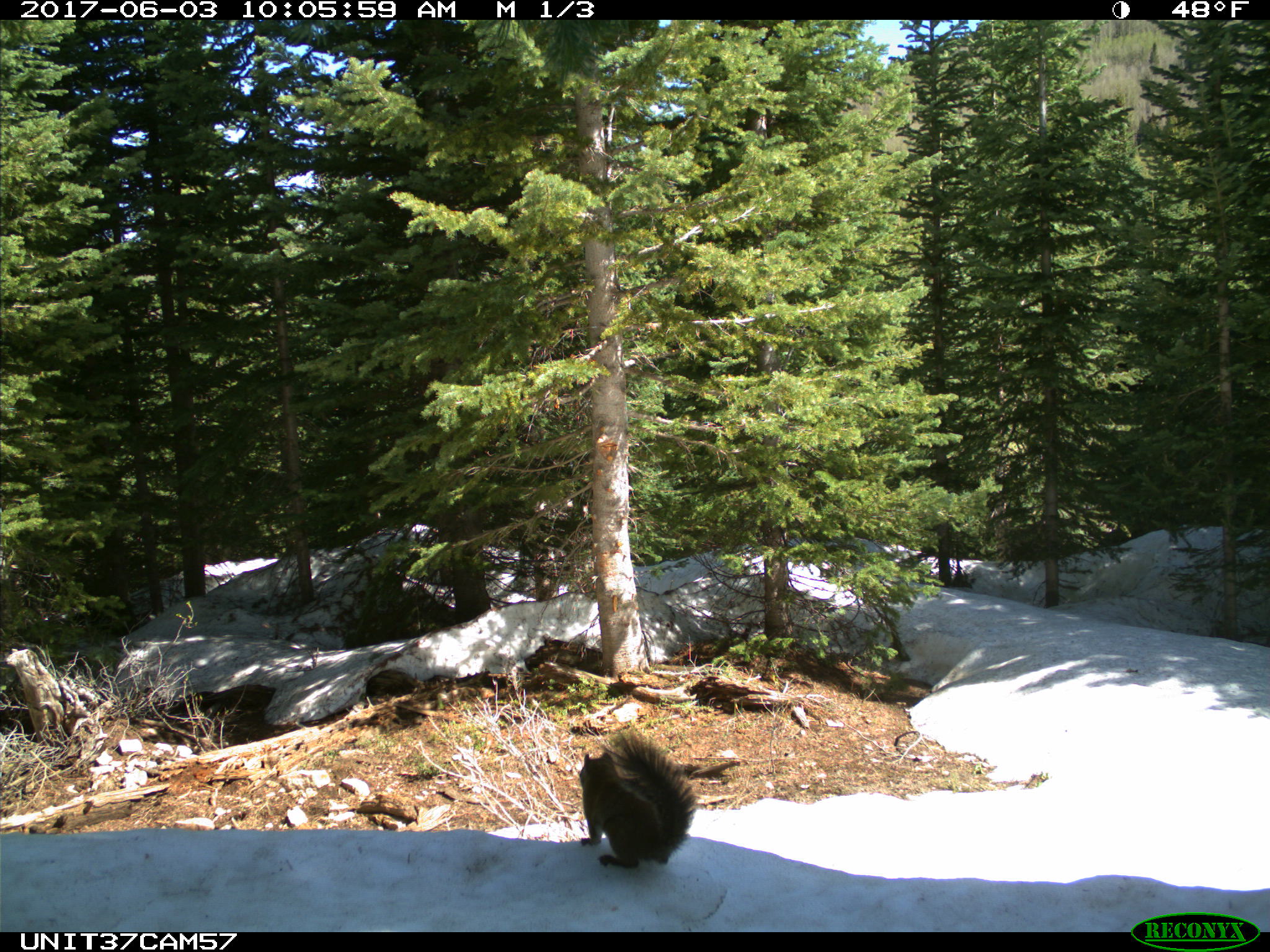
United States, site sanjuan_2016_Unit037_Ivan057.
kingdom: Animalia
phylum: Chordata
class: Mammalia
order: Rodentia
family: Sciuridae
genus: Tamiasciurus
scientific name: Tamiasciurus hudsonicus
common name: american red squirrel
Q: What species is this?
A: Tamiasciurus hudsonicus (american red squirrel).